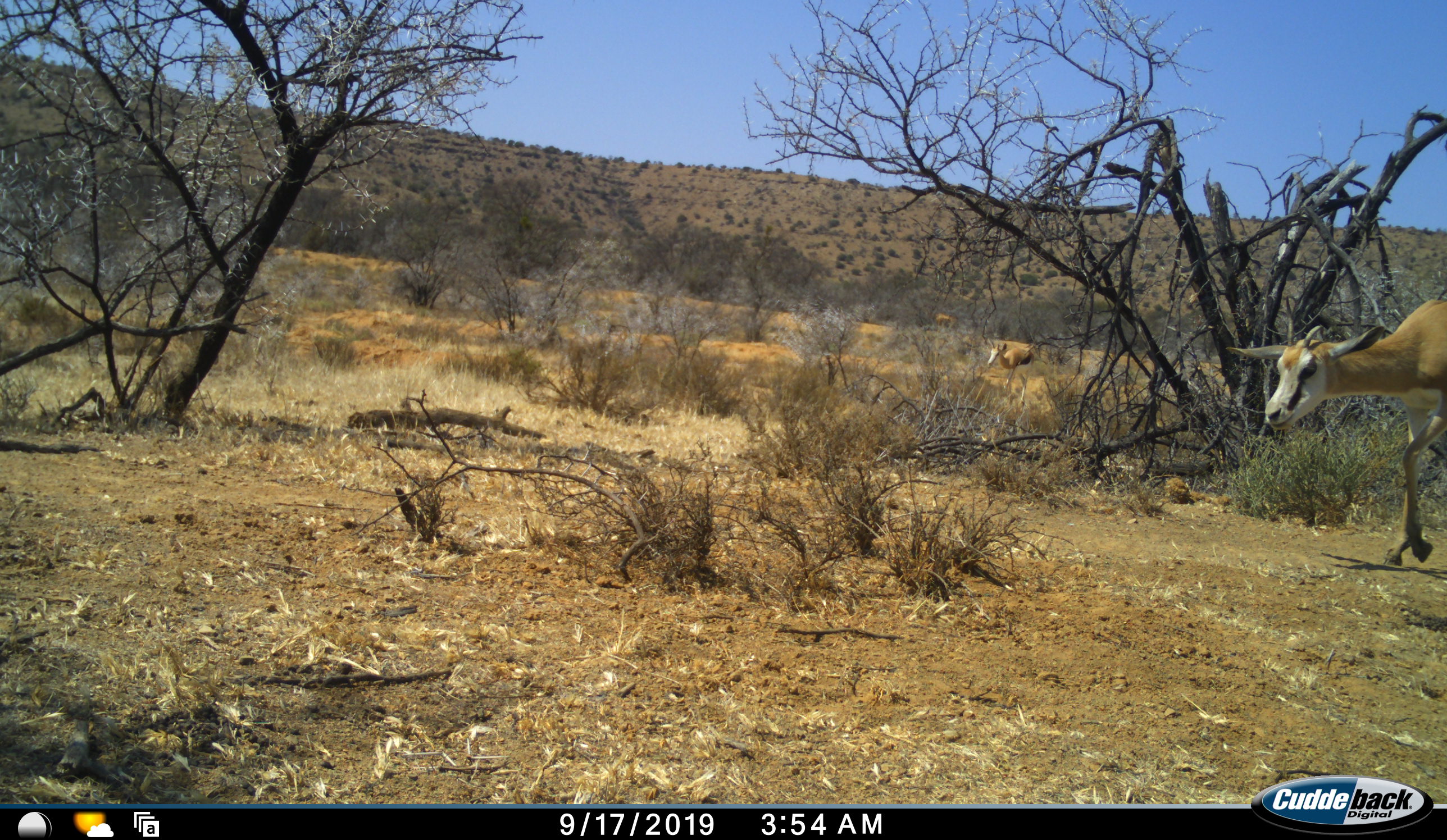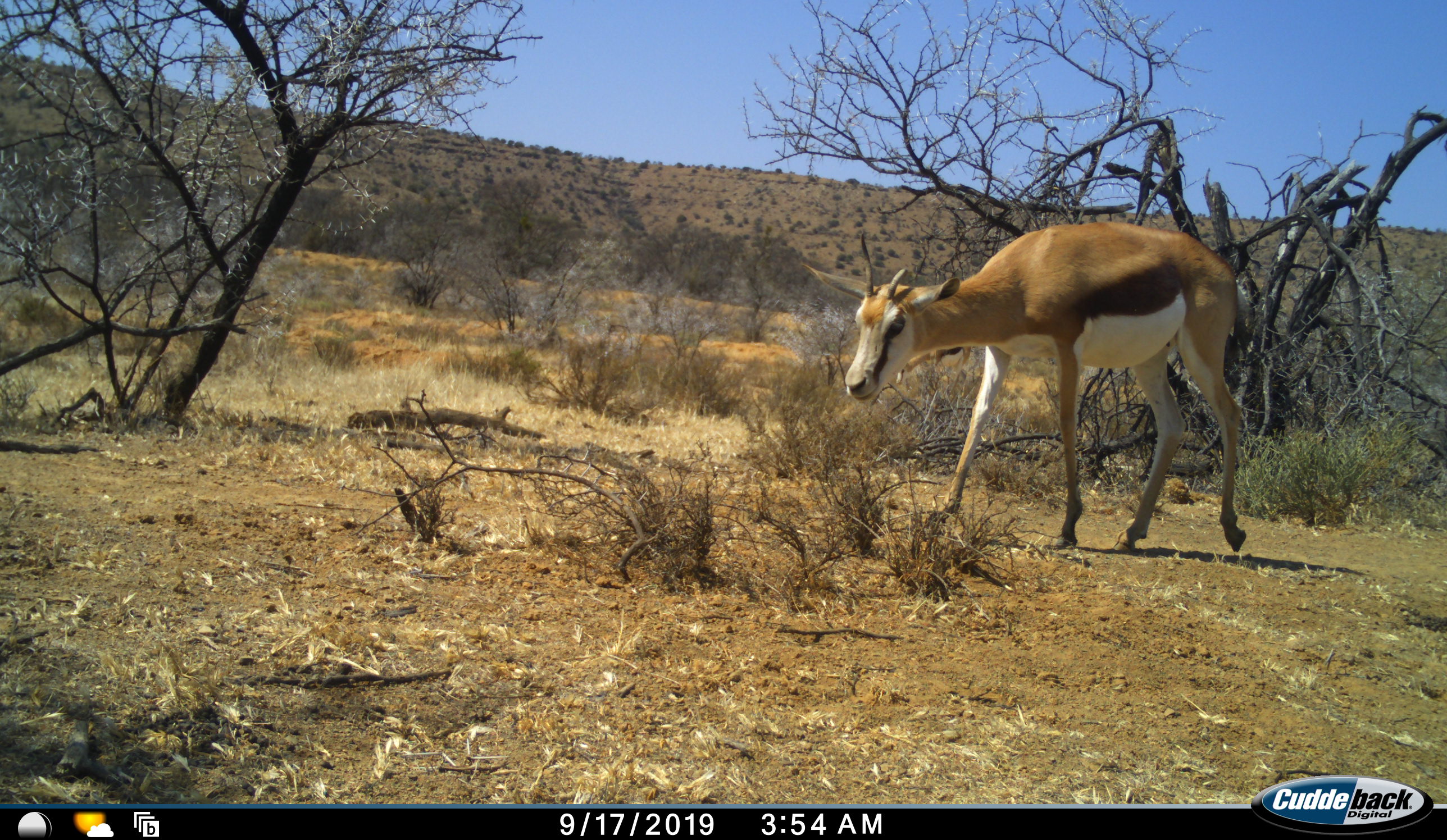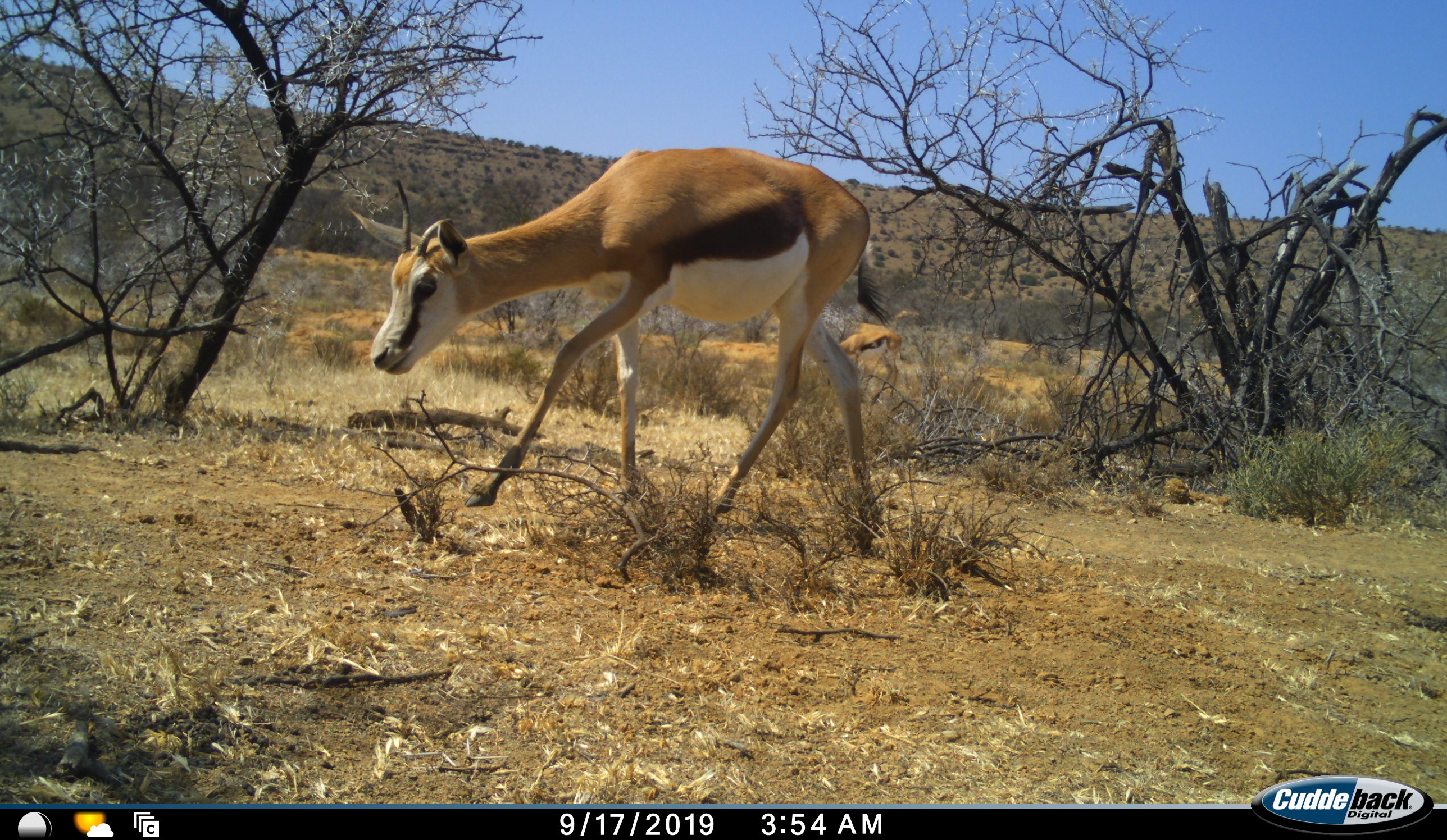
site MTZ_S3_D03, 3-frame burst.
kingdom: Animalia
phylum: Chordata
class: Mammalia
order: Artiodactyla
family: Bovidae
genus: Antidorcas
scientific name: Antidorcas marsupialis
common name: springbok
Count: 2.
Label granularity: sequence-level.